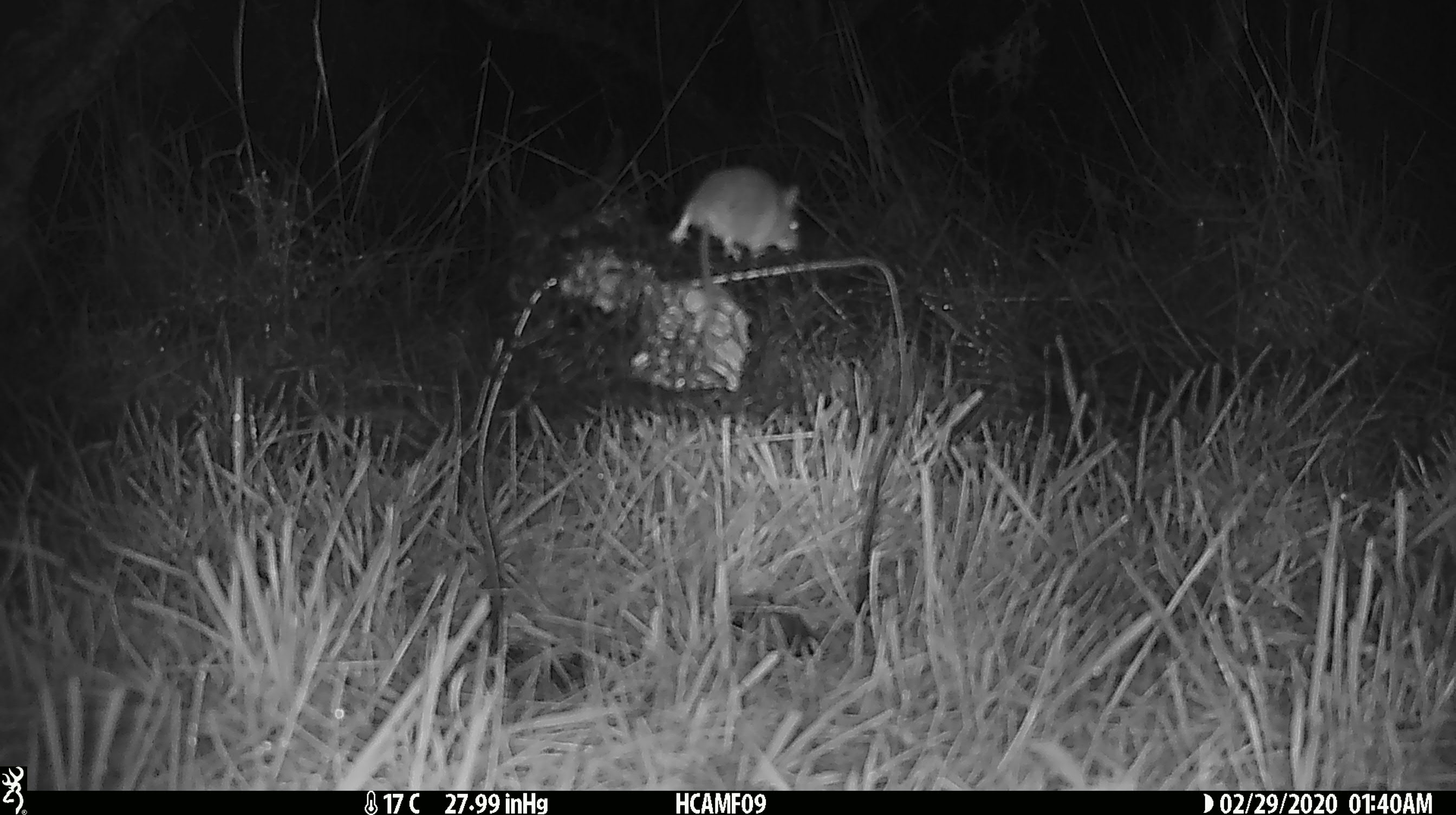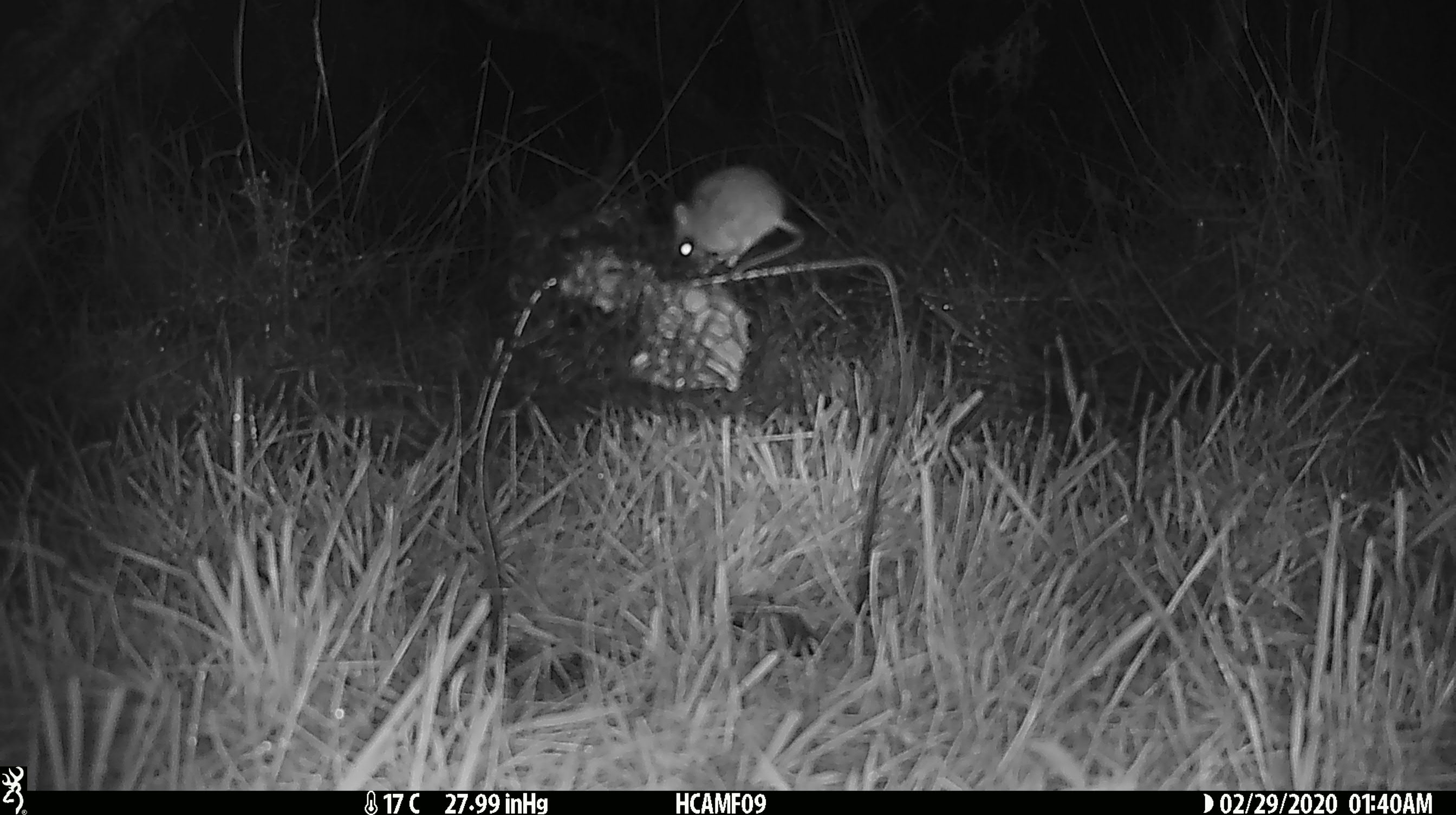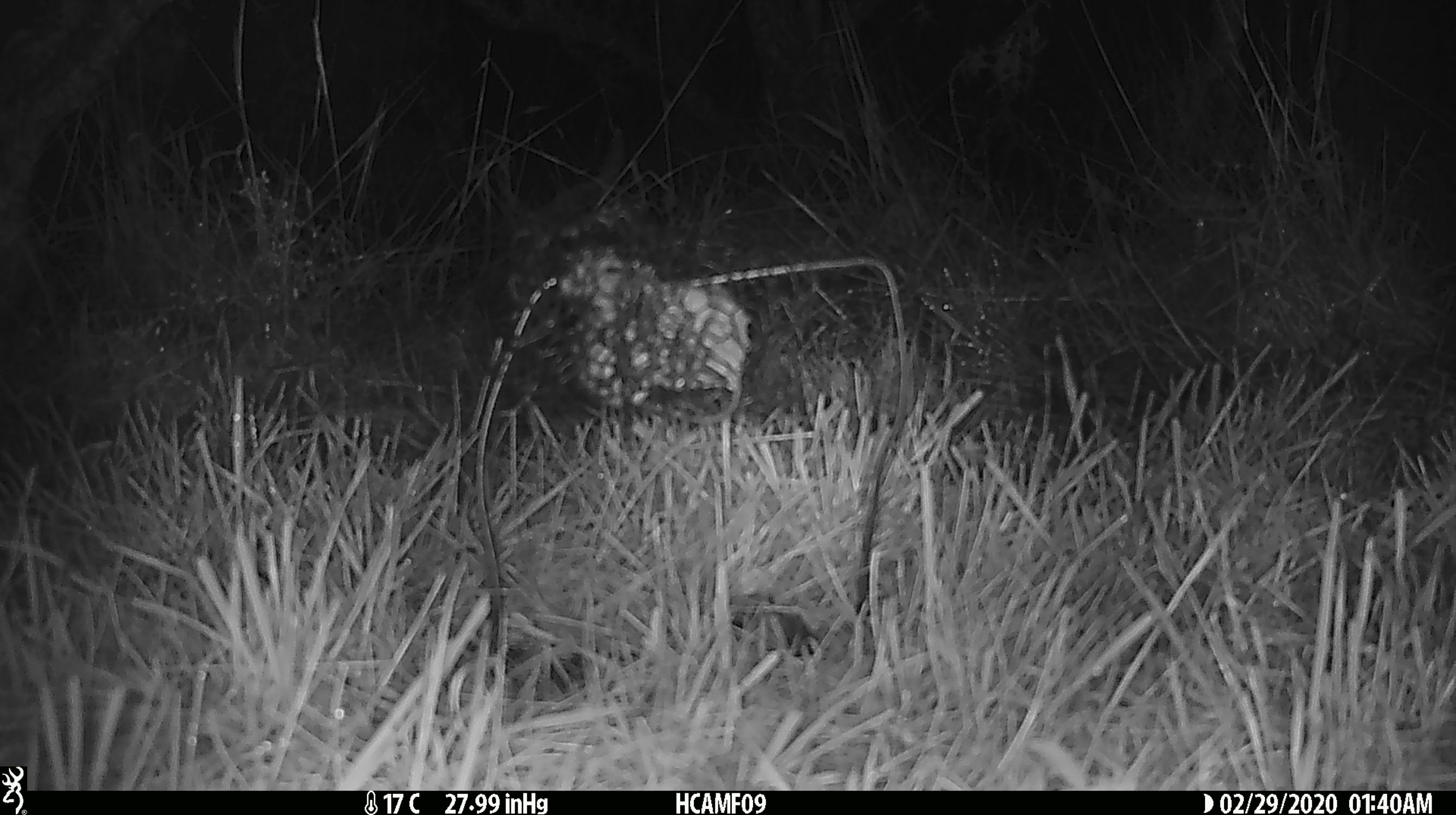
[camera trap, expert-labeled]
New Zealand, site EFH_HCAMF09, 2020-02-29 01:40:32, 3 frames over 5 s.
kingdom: Animalia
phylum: Chordata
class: Mammalia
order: Rodentia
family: Muridae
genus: Mus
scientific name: Mus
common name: mouse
Mouse (Mus).